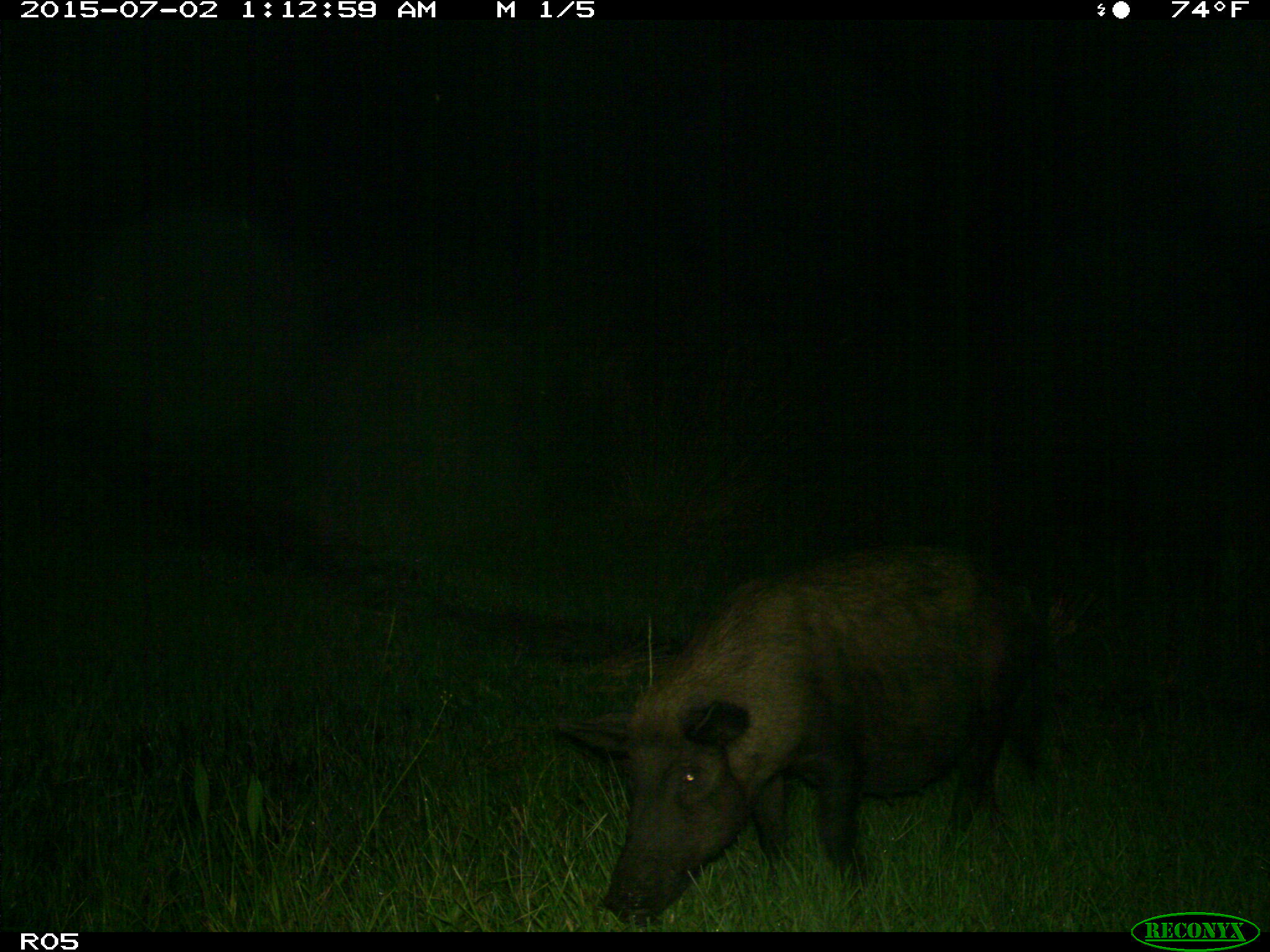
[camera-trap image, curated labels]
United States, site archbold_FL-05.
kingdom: Animalia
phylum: Chordata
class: Mammalia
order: Artiodactyla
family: Suidae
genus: Sus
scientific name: Sus scrofa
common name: wild boar